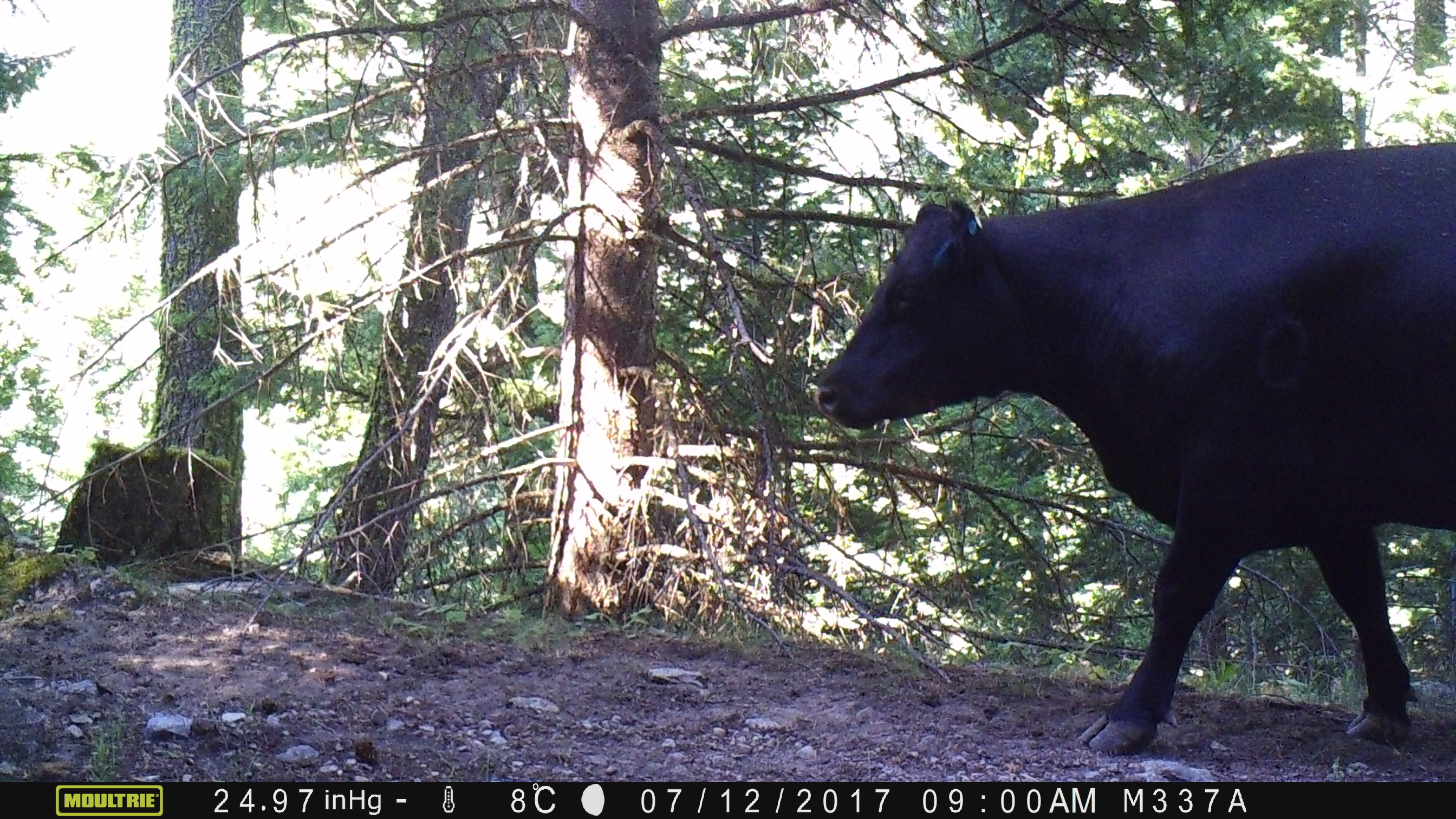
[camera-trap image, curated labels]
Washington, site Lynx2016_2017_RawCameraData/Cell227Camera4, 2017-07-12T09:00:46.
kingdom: Animalia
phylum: Chordata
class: Mammalia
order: Artiodactyla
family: Bovidae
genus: Bos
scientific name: Bos taurus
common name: domestic cattle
Domestic cattle (Bos taurus). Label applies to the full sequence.